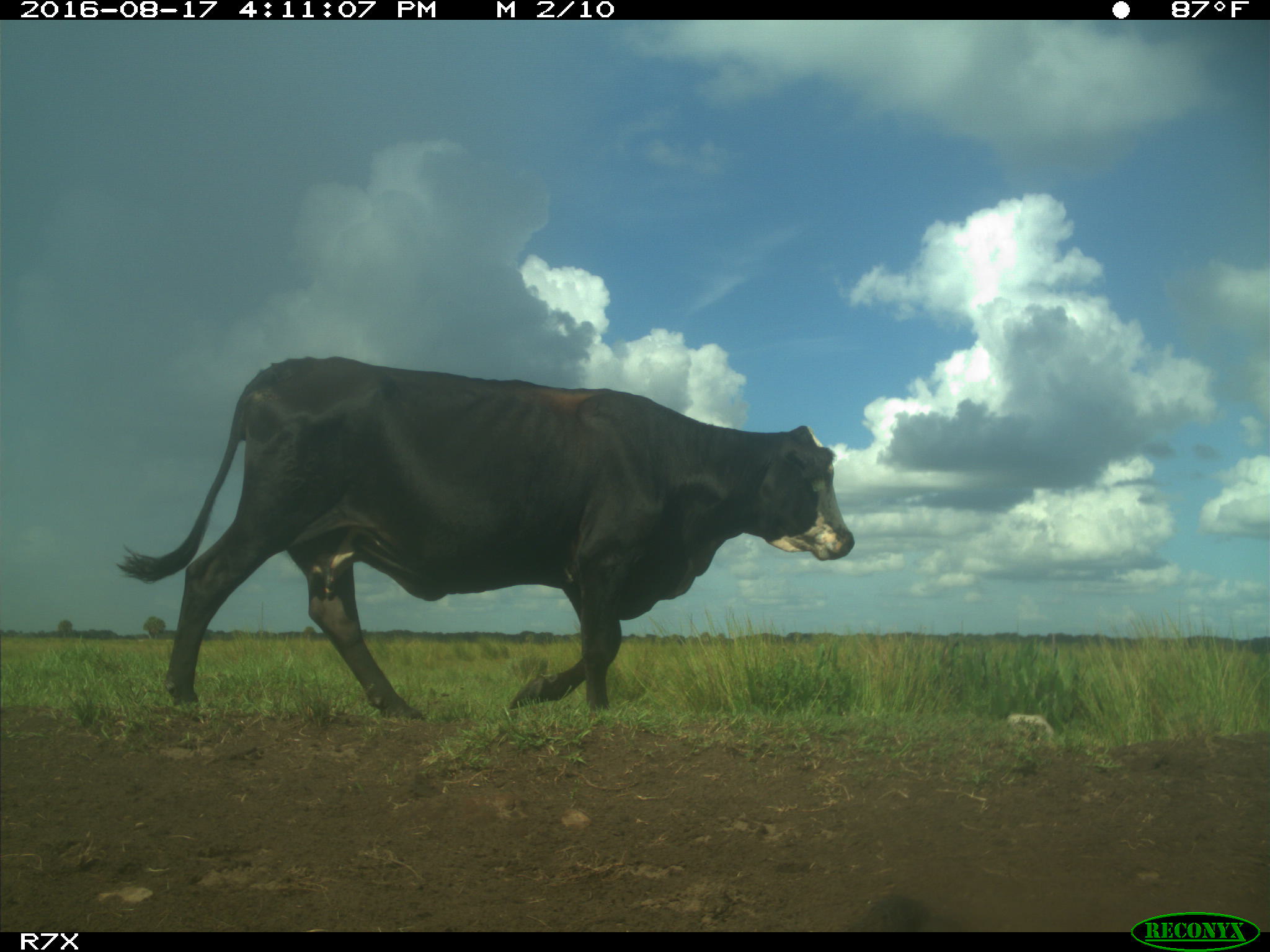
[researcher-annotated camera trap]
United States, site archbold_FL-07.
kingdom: Animalia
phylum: Chordata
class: Mammalia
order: Artiodactyla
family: Bovidae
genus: Bos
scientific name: Bos taurus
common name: domestic cow